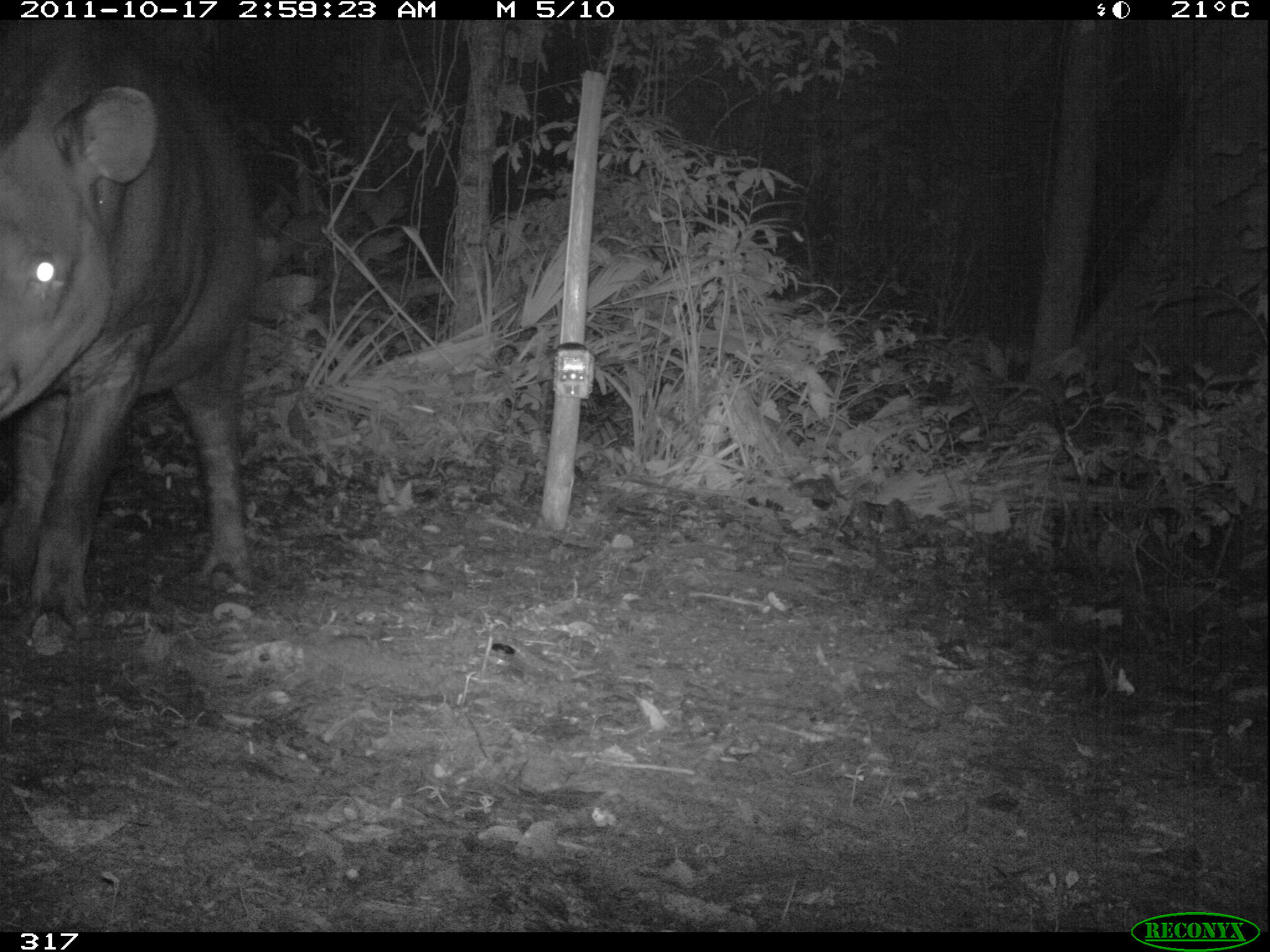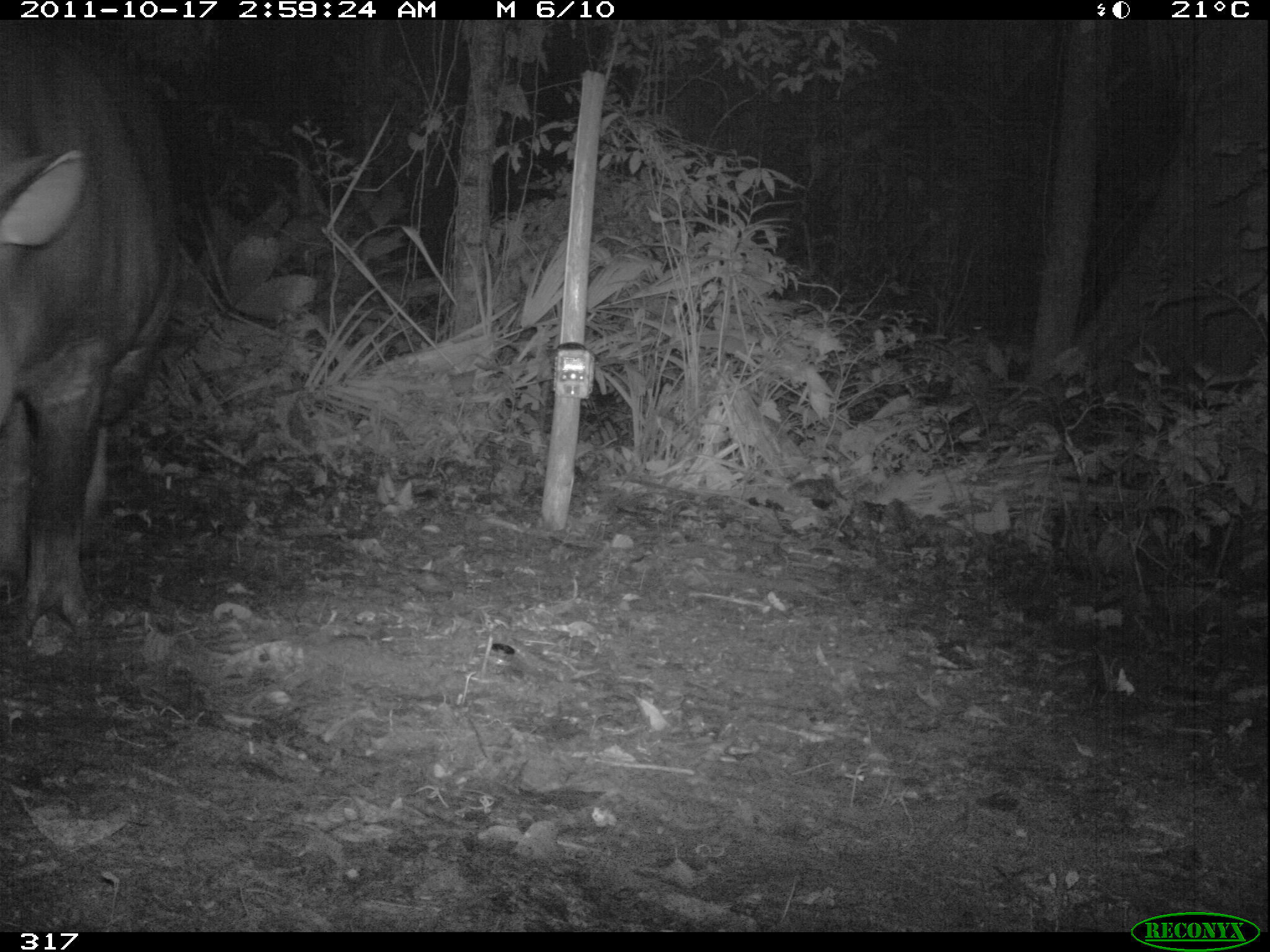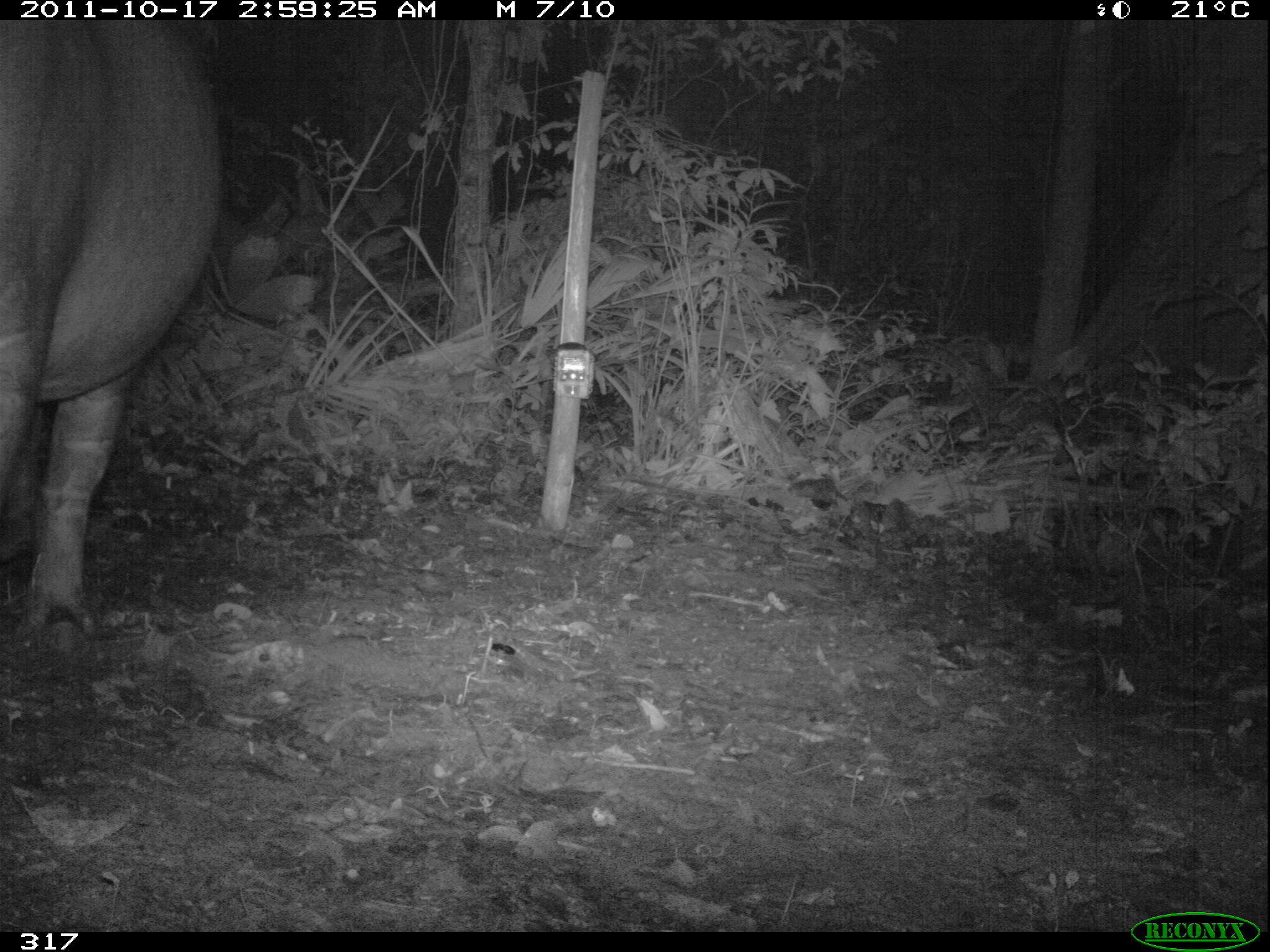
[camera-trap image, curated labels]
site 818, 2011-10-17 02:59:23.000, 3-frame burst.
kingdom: Animalia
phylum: Chordata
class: Mammalia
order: Perissodactyla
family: Tapiridae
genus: Tapirus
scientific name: Tapirus terrestris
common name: south american tapir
Tapirus terrestris (south american tapir).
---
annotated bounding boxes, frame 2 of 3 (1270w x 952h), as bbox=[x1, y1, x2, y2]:
tapirus terrestris: bbox=[0, 35, 187, 647]